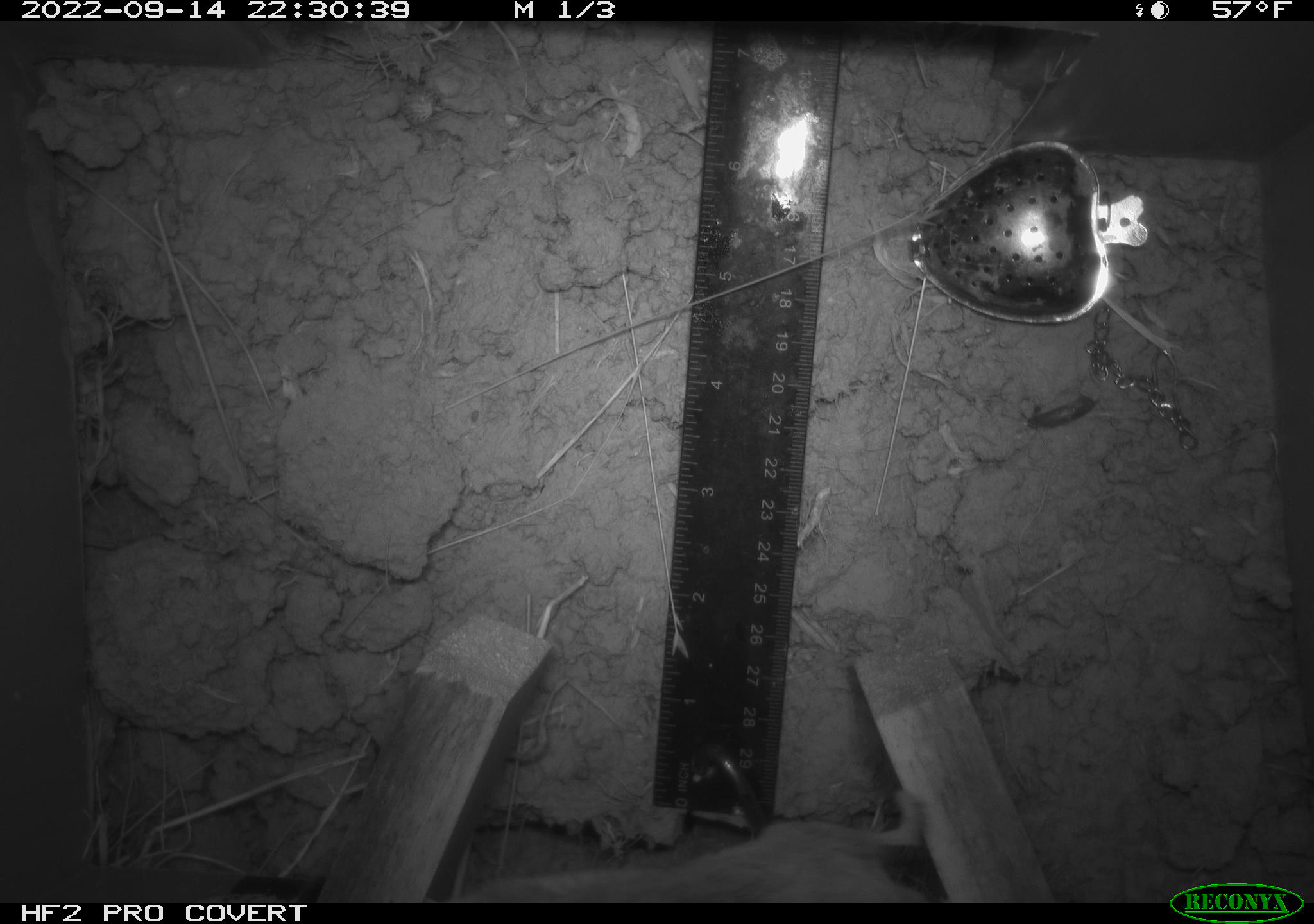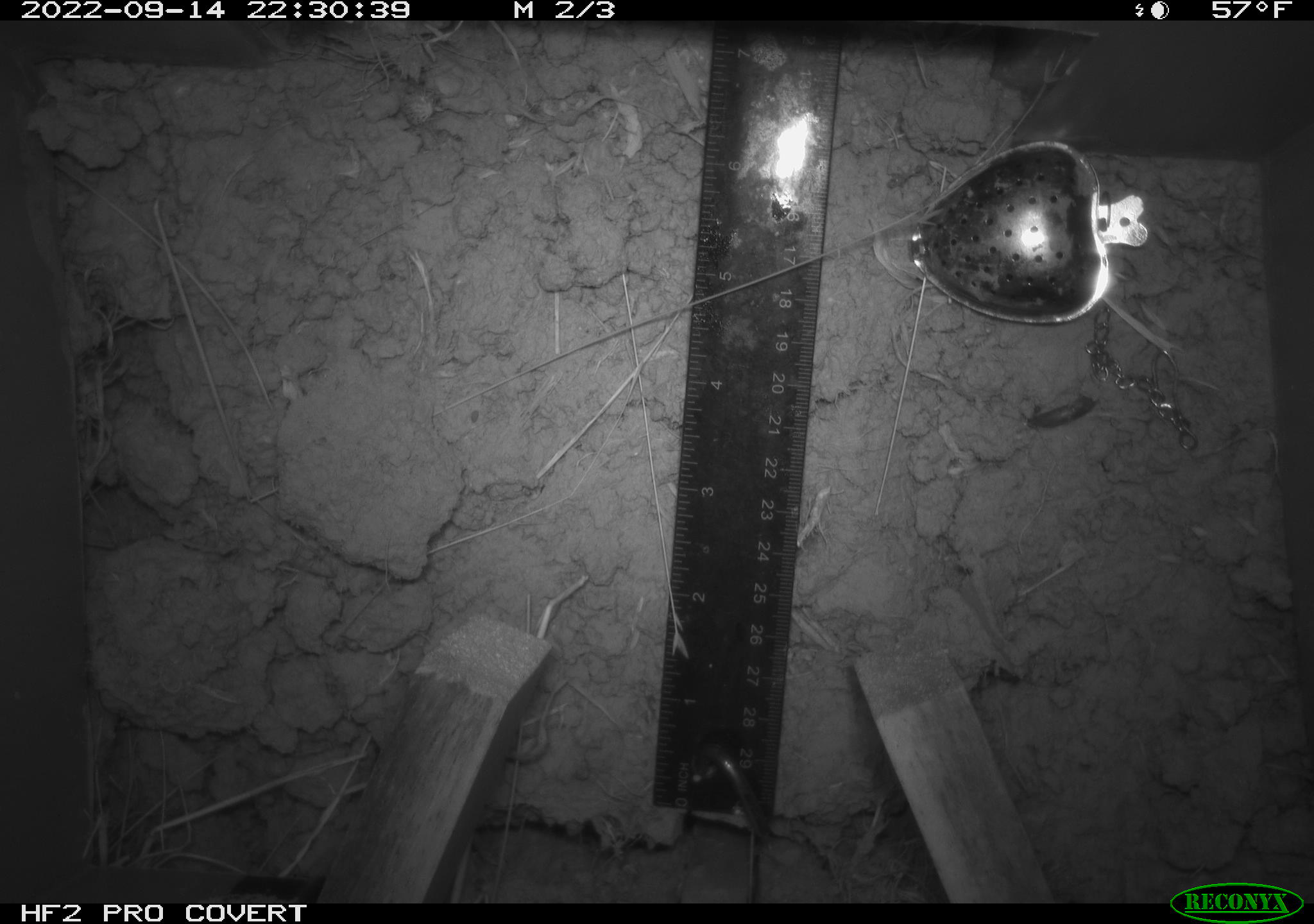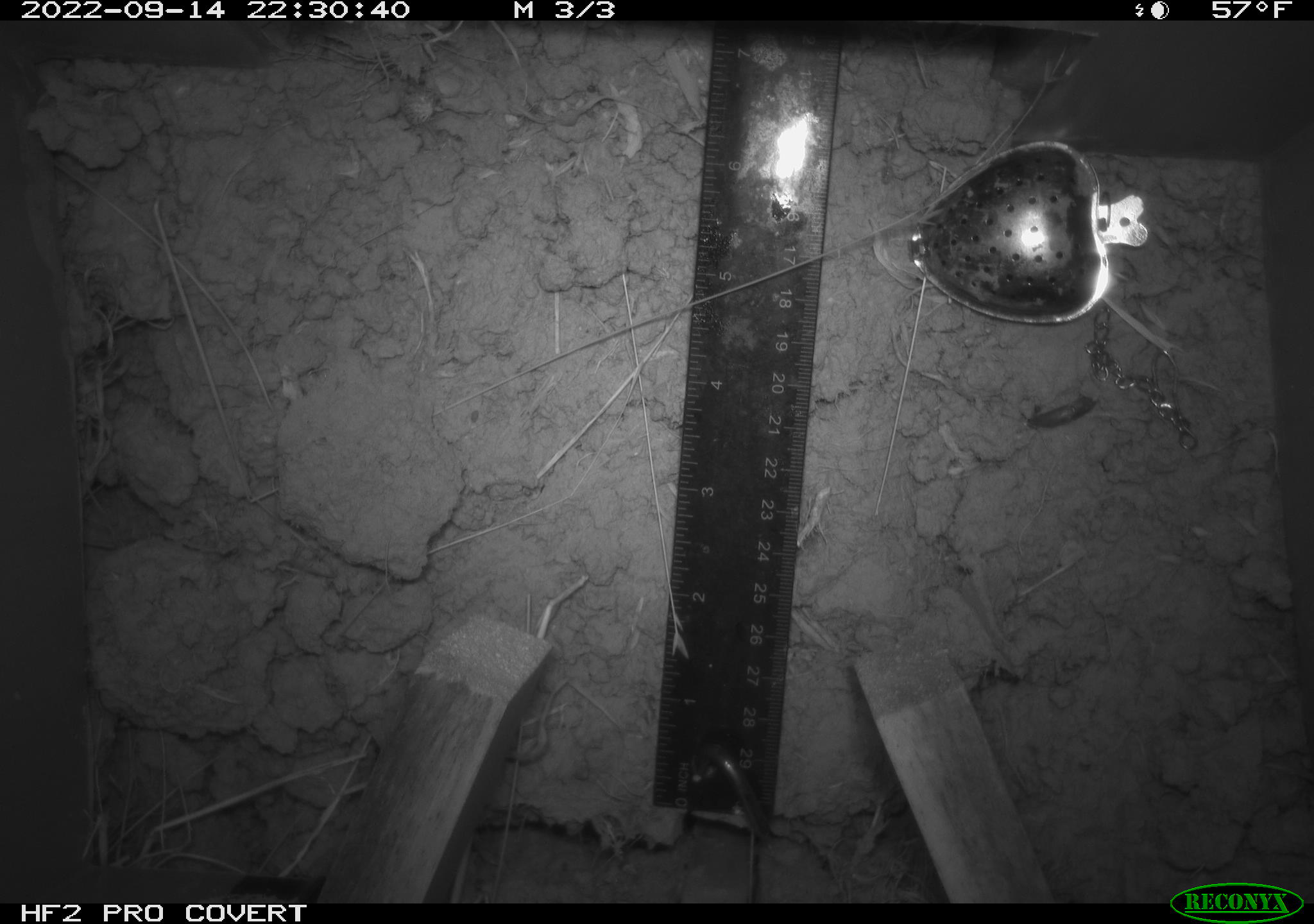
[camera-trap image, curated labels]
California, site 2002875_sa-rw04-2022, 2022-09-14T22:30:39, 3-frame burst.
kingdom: Animalia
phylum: Chordata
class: Mammalia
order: Rodentia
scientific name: Rodentia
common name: mouse species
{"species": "mouse species (Rodentia)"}